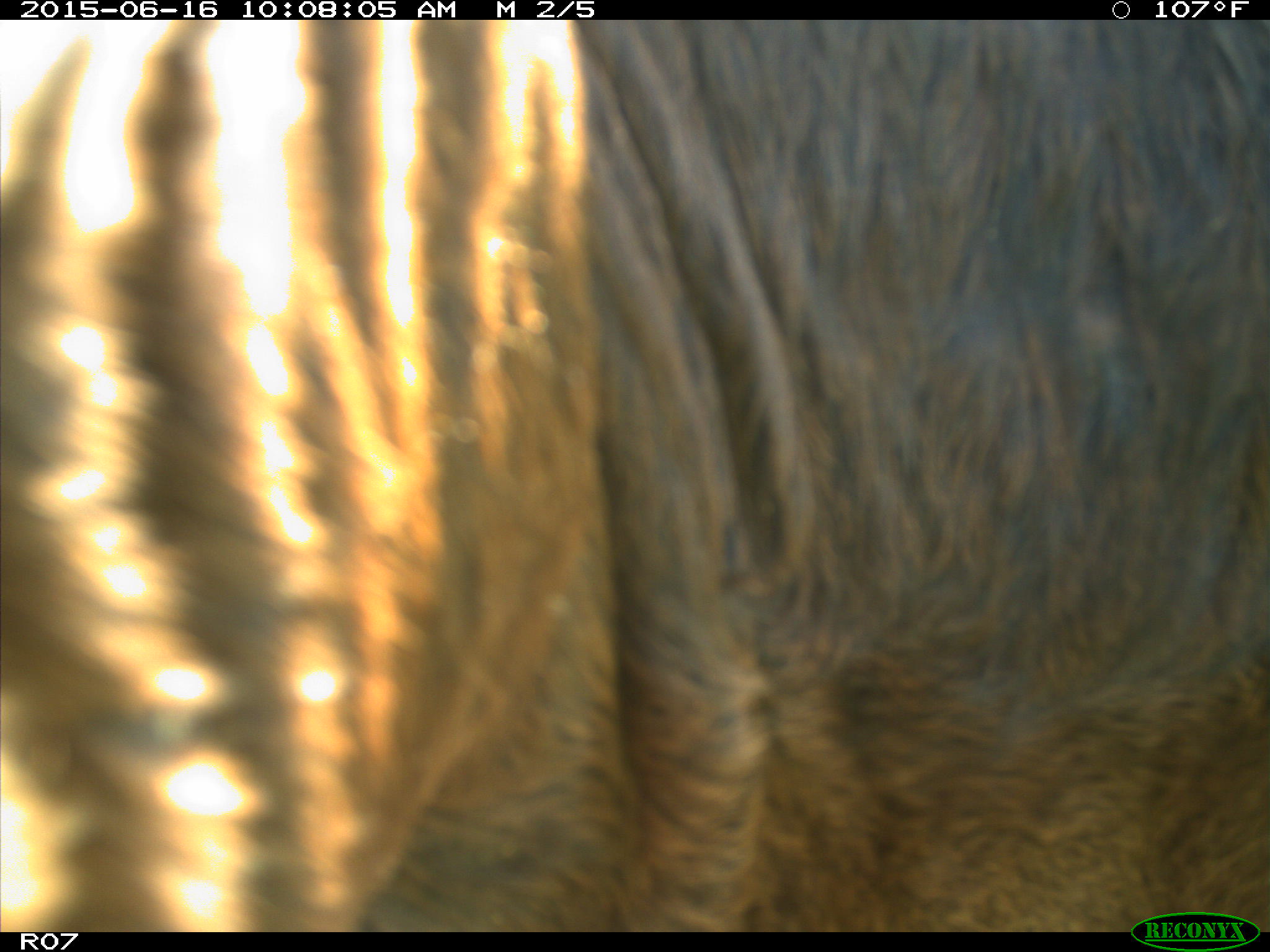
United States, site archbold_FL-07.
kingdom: Animalia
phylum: Chordata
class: Mammalia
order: Artiodactyla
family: Bovidae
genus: Bos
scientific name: Bos taurus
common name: domestic cow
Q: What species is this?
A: Bos taurus (domestic cow).